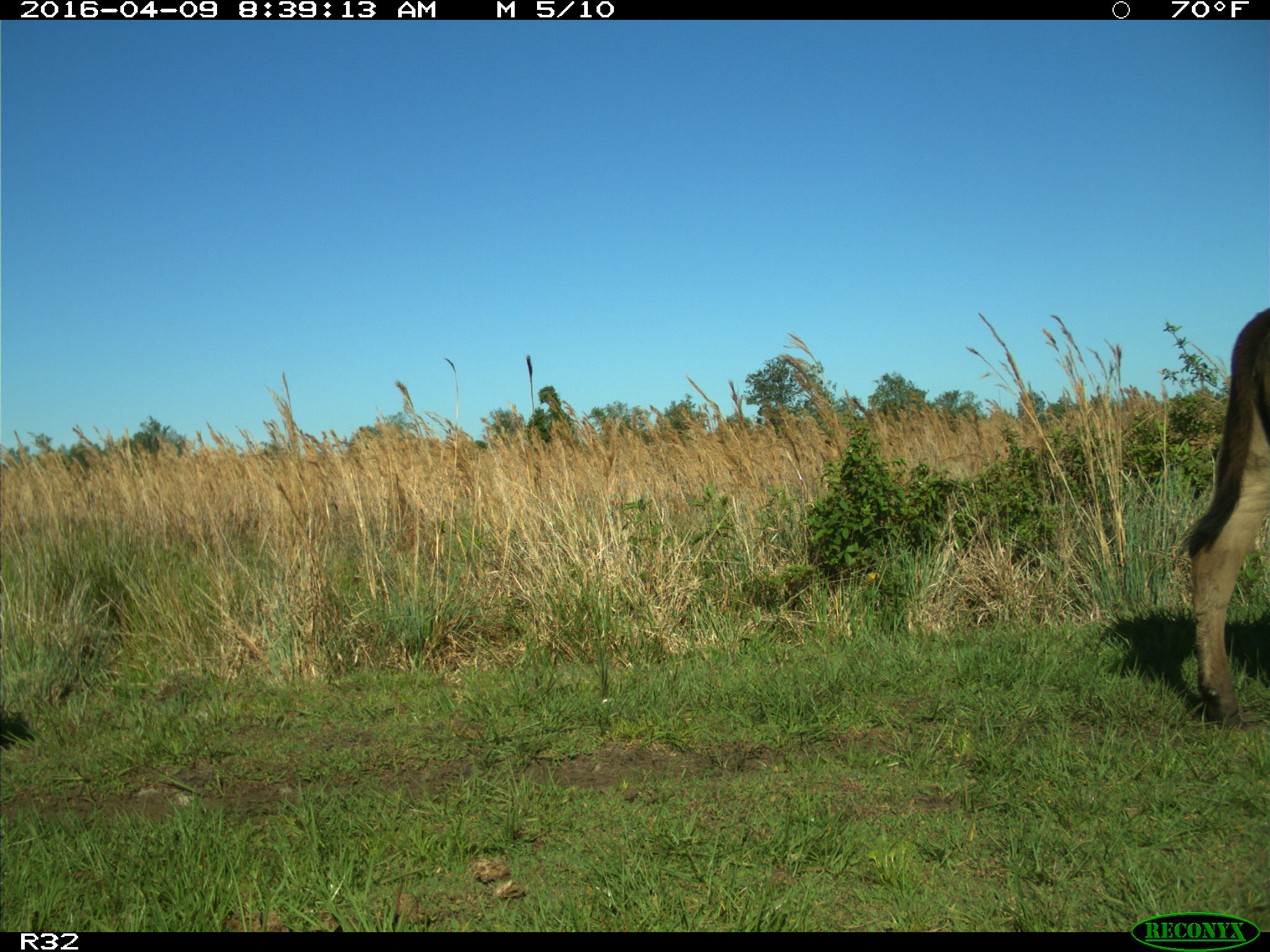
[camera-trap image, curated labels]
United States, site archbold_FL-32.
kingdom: Animalia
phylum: Chordata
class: Mammalia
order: Artiodactyla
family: Bovidae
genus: Bos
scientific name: Bos taurus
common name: domestic cow